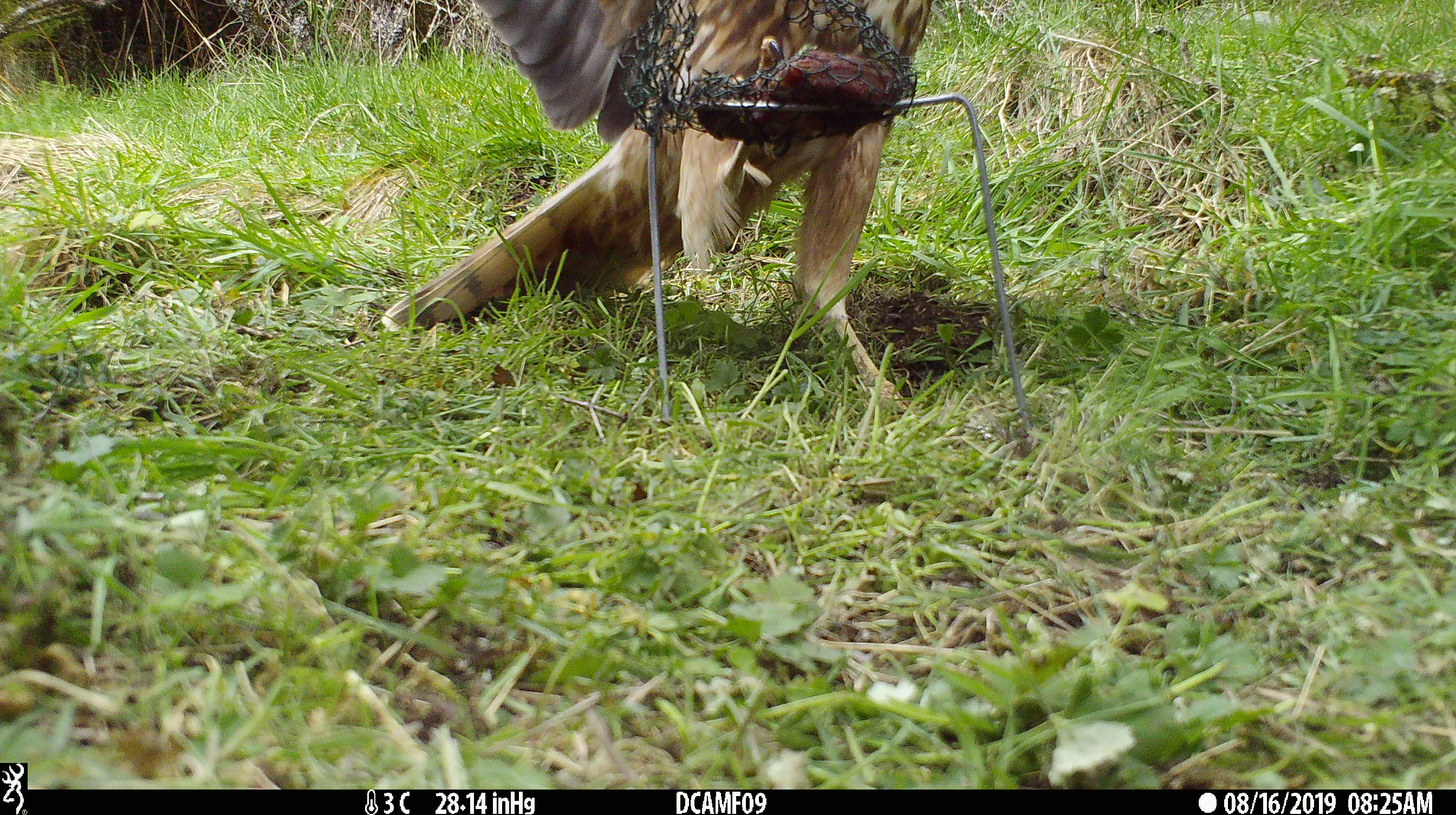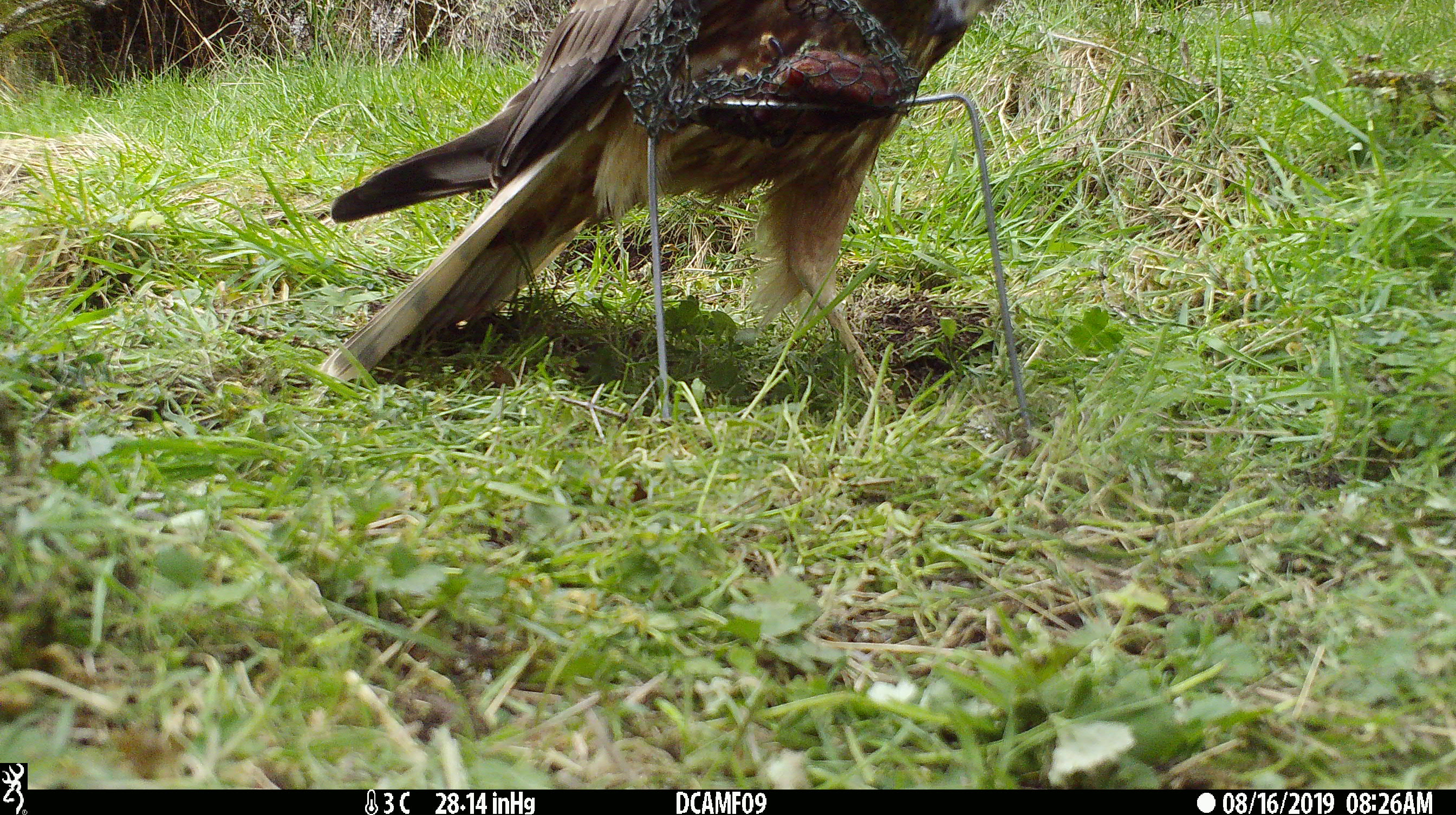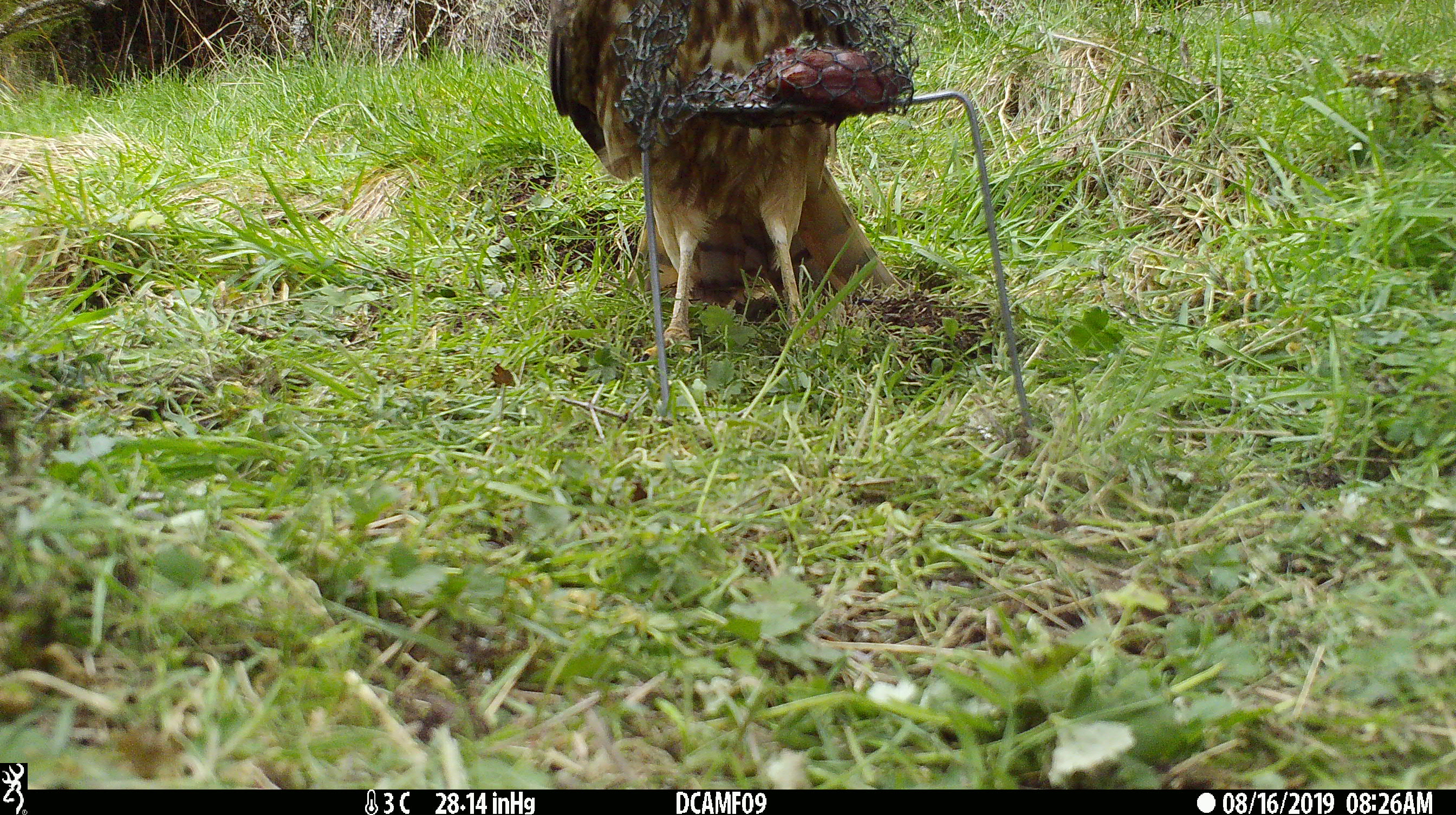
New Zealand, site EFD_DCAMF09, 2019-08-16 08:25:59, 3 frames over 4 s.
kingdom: Animalia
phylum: Chordata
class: Aves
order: Accipitriformes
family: Accipitridae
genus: Circus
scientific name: Circus approximans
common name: swamp harrier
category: harrier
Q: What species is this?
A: Harrier (swamp harrier) (Circus approximans).